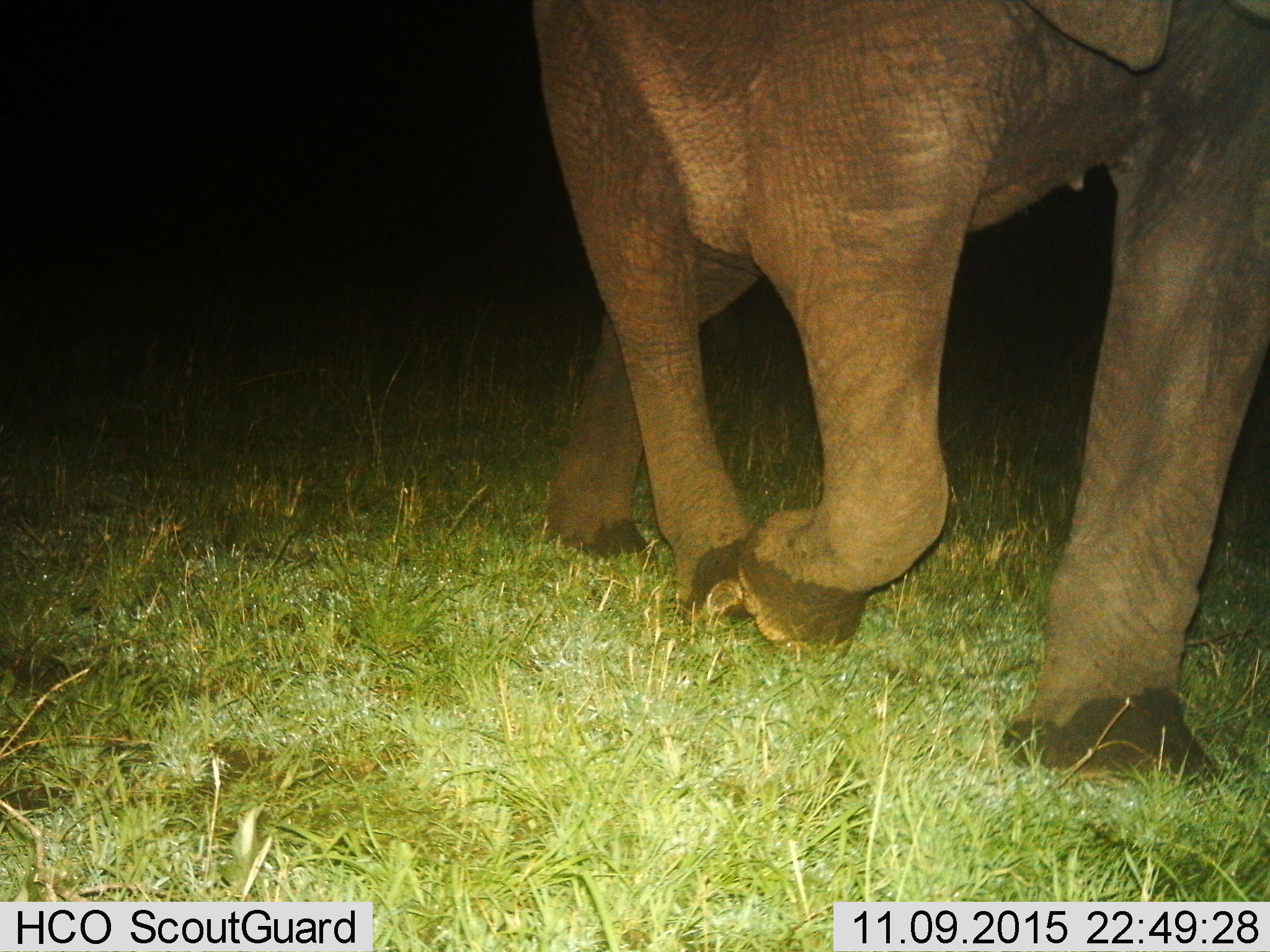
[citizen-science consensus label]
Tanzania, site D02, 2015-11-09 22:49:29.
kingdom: Animalia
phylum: Chordata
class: Mammalia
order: Proboscidea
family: Elephantidae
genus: Loxodonta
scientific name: Loxodonta africana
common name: african bush elephant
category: elephant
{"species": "elephant (african bush elephant) (Loxodonta africana)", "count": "1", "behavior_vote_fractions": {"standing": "0%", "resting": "0%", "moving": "100%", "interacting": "0%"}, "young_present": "5%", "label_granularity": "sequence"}